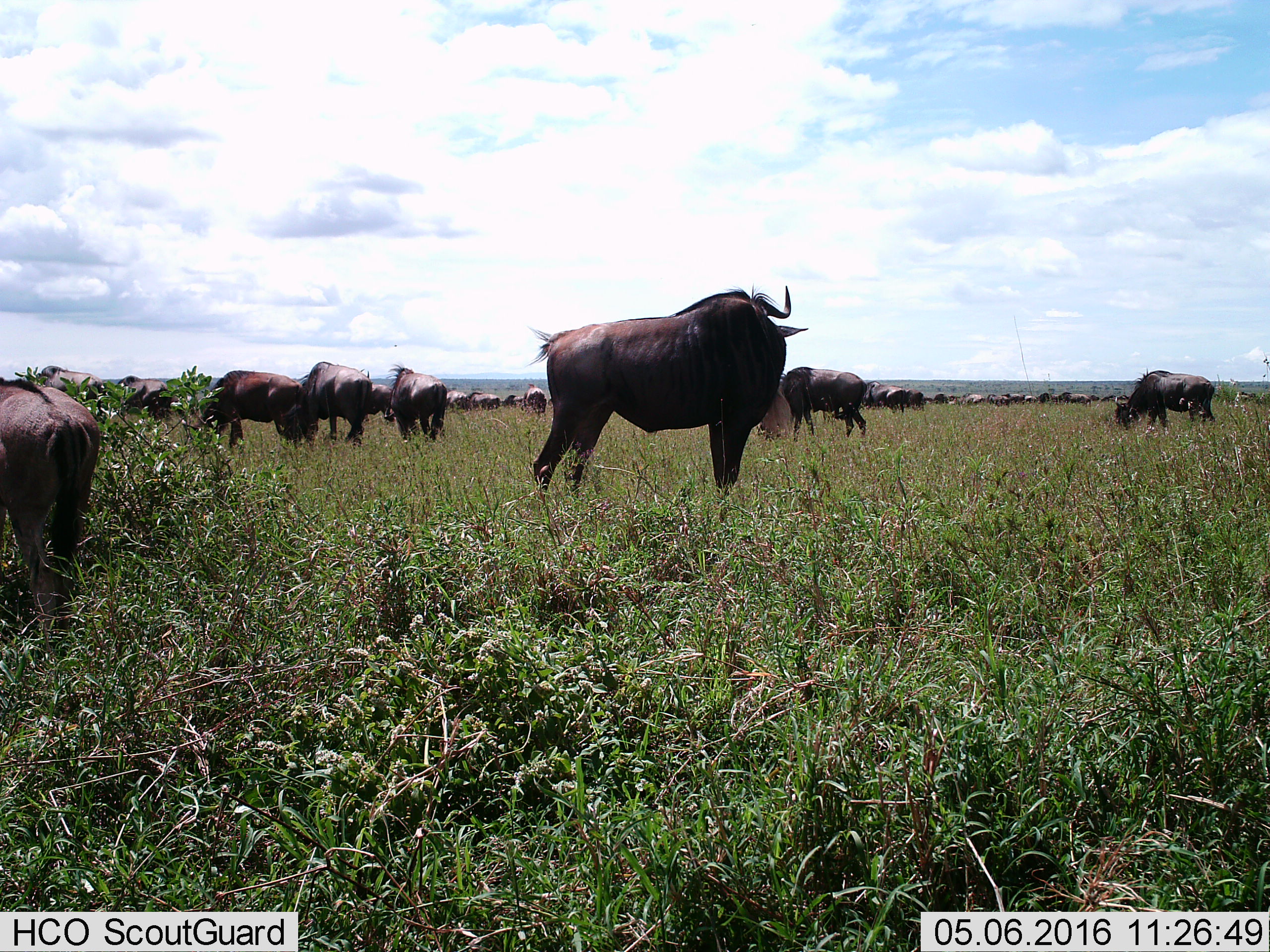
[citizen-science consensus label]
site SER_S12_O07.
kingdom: Animalia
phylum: Chordata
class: Mammalia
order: Artiodactyla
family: Bovidae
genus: Connochaetes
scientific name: Connochaetes taurinus taurinus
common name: blue wildebeest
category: wildebeestblue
Wildebeestblue (blue wildebeest) (Connochaetes taurinus taurinus), count 11-50. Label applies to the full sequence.